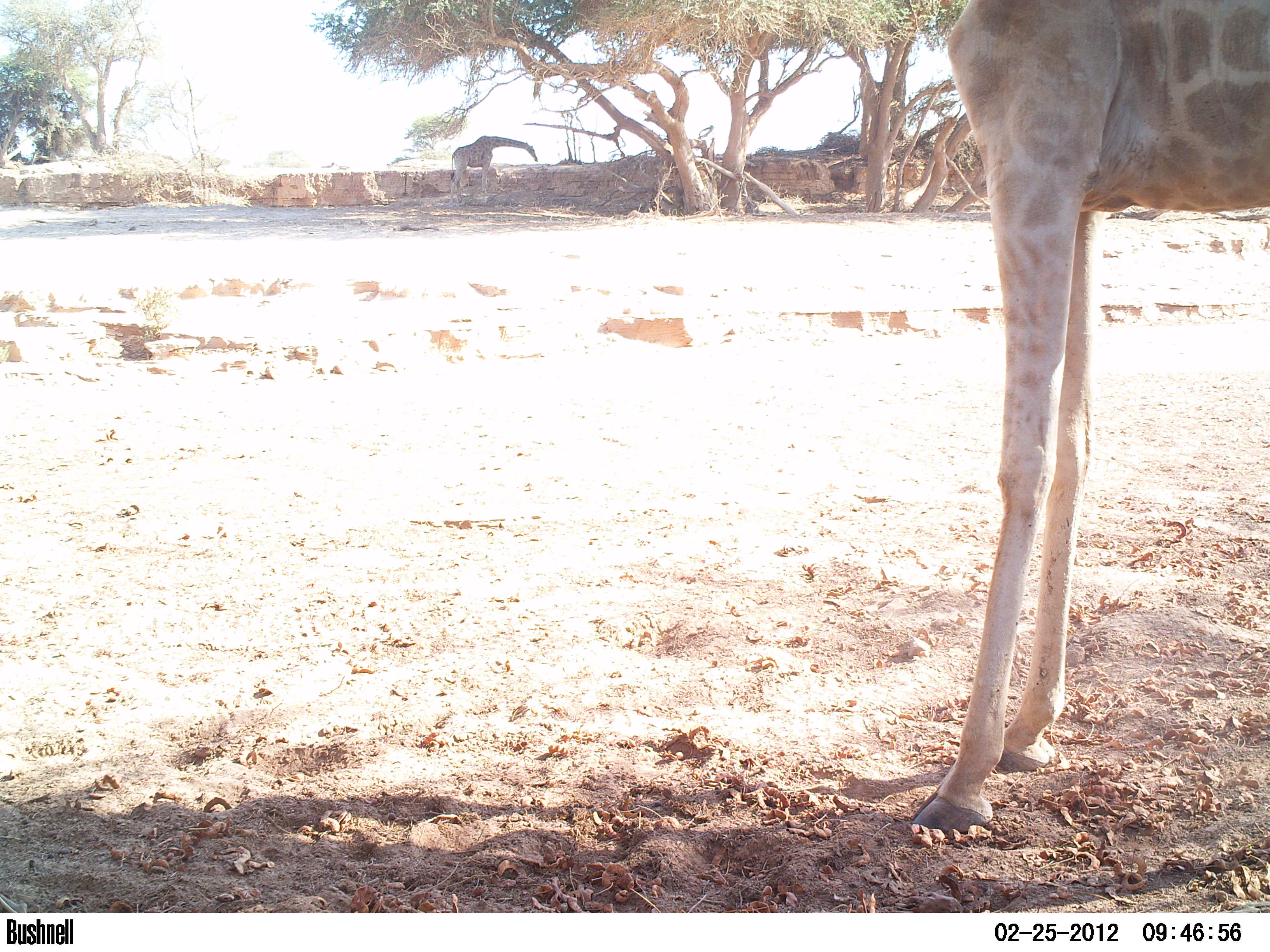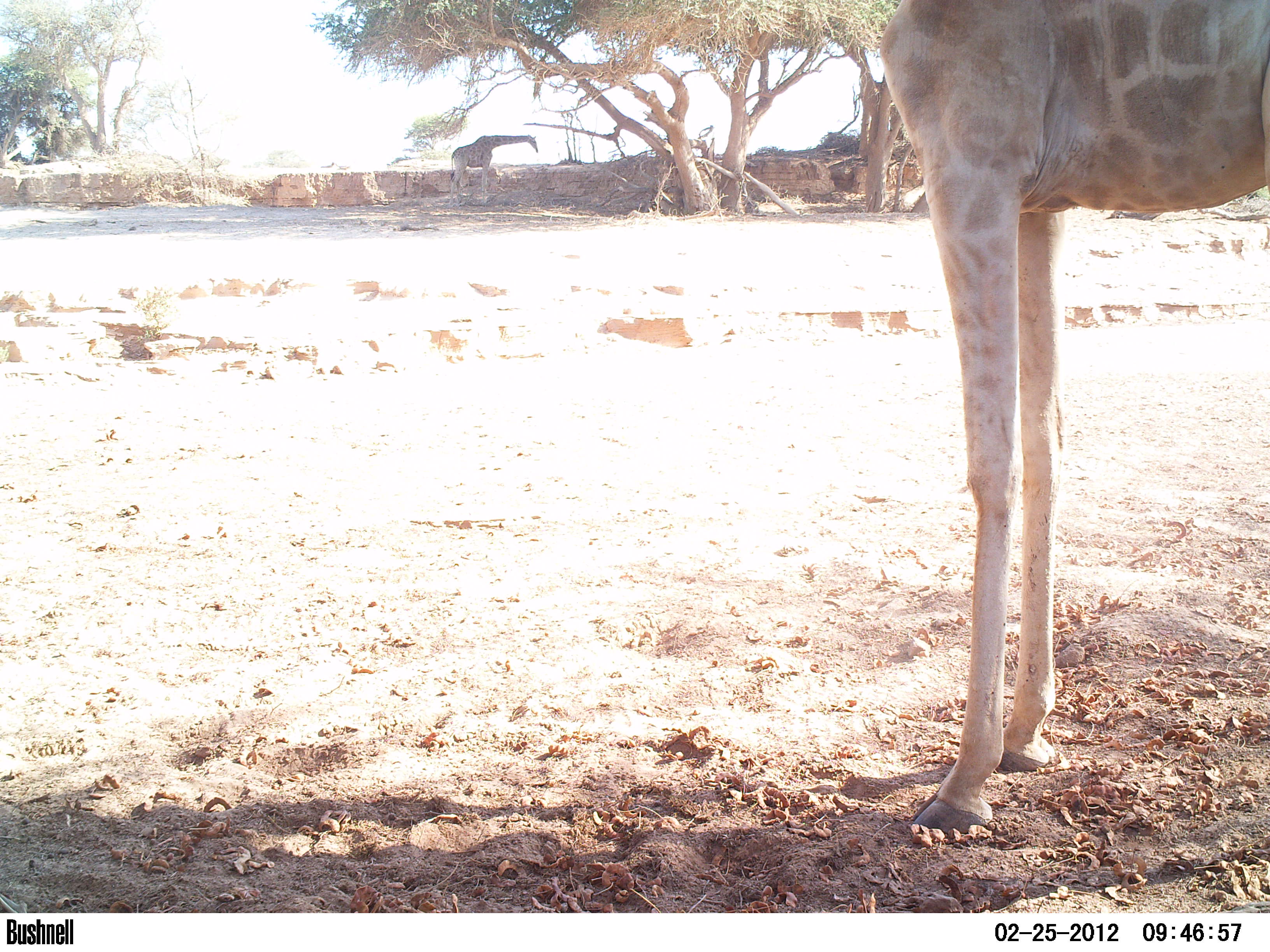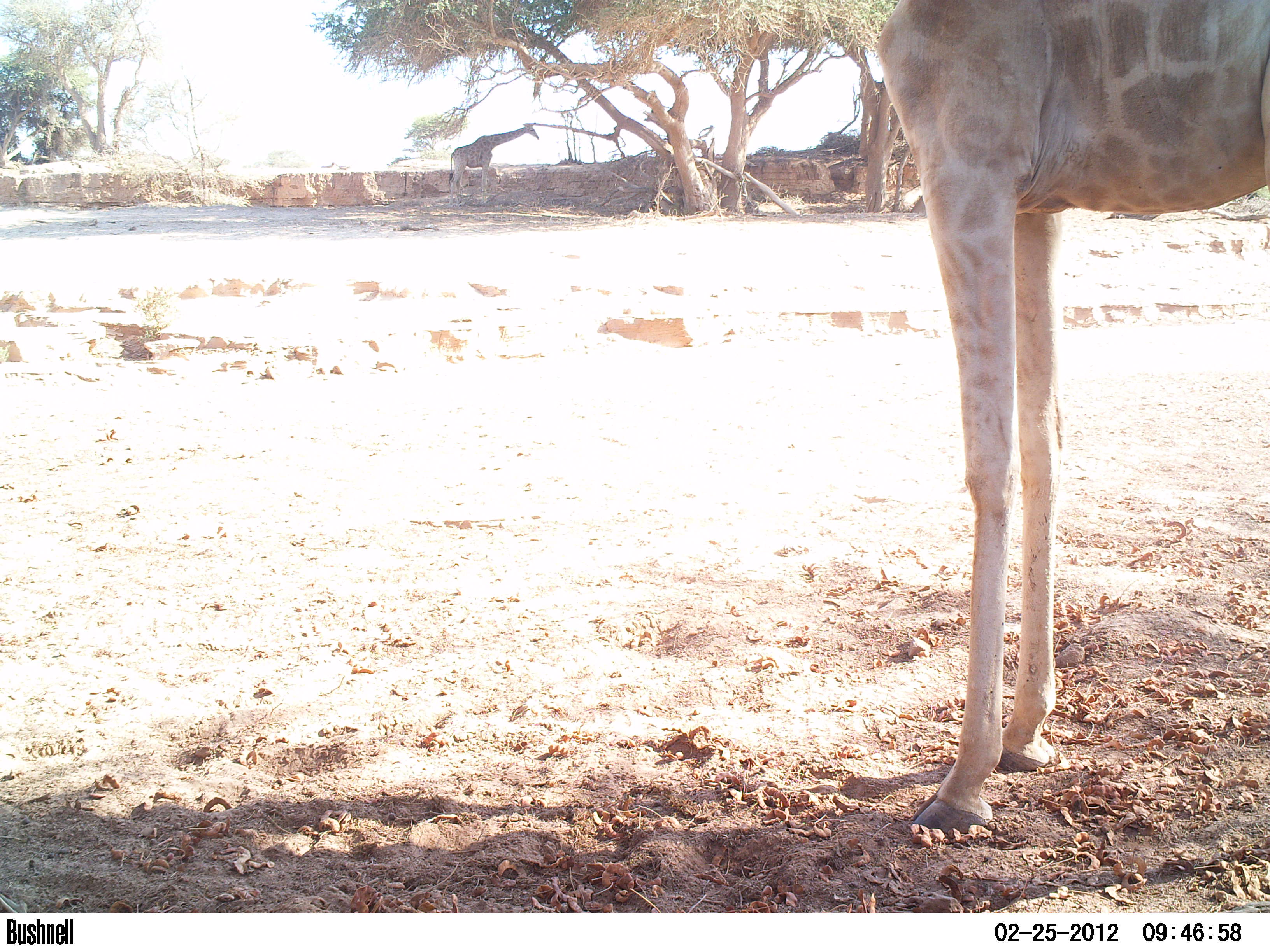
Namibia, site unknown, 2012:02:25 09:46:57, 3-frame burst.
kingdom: Animalia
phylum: Chordata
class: Mammalia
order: Artiodactyla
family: Giraffidae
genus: Giraffa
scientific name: Giraffa camelopardalis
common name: giraffe